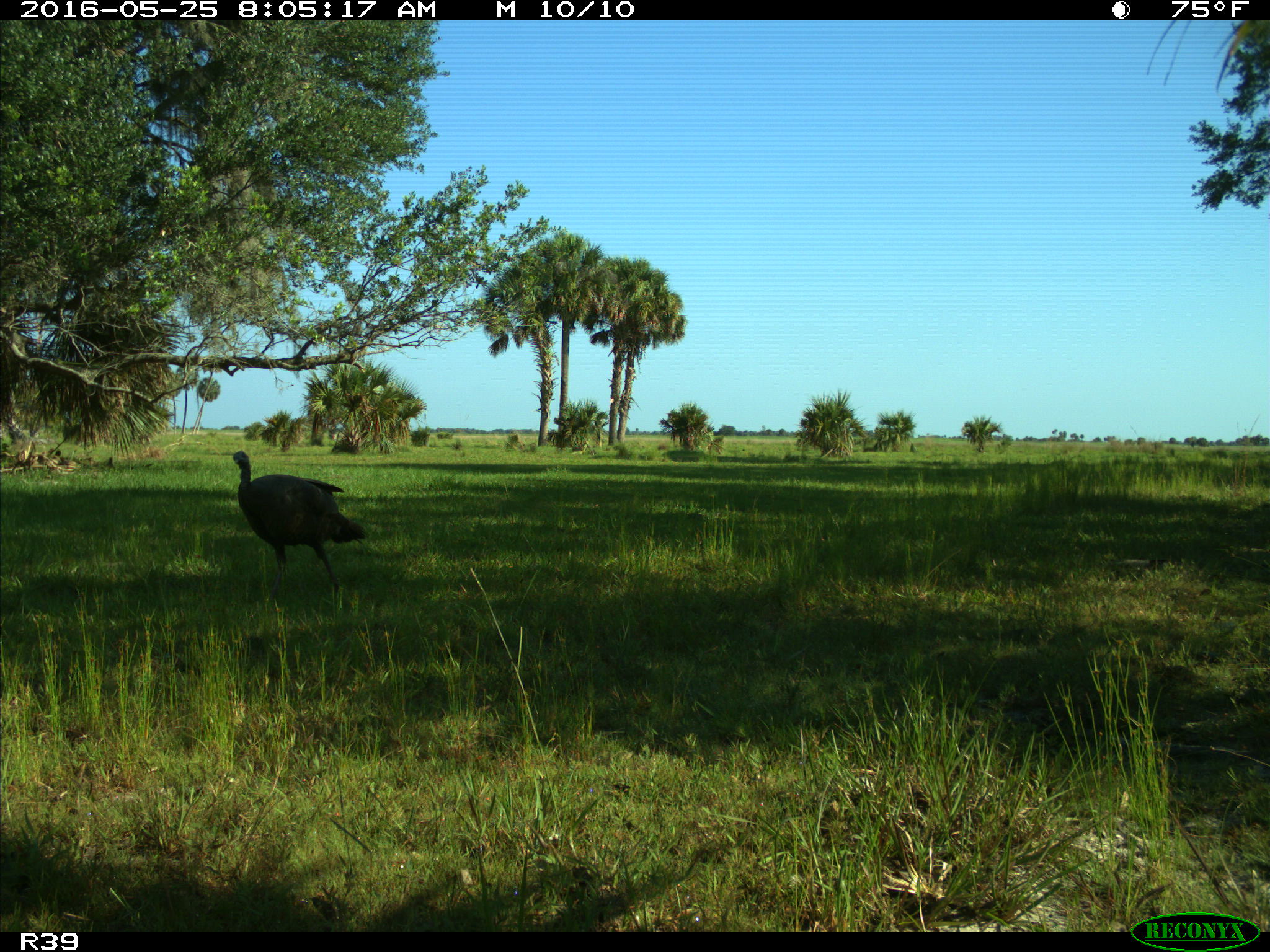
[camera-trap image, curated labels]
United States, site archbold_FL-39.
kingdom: Animalia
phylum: Chordata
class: Aves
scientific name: Aves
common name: birds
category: unidentified bird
Unidentified bird (birds) (Aves).